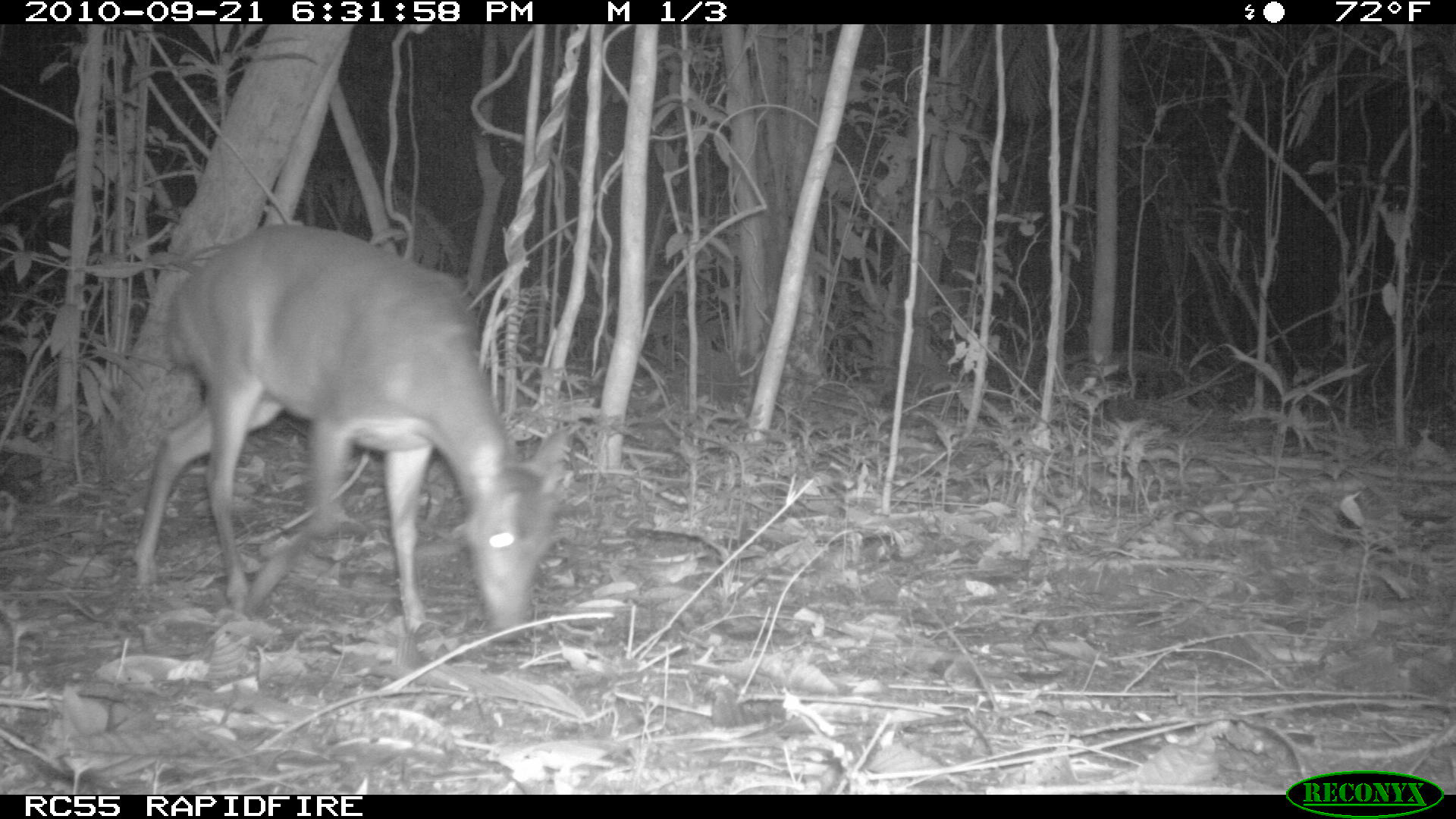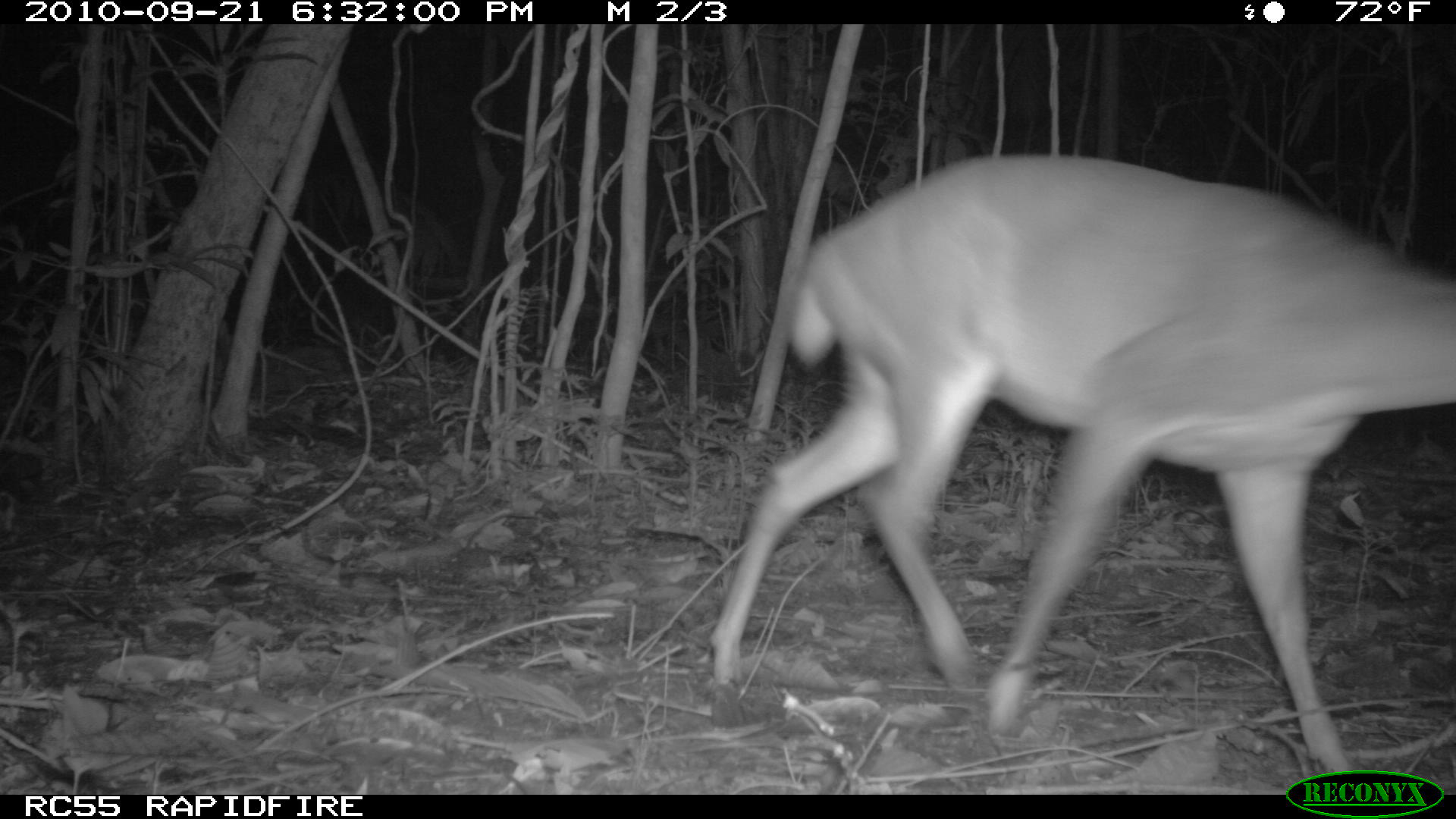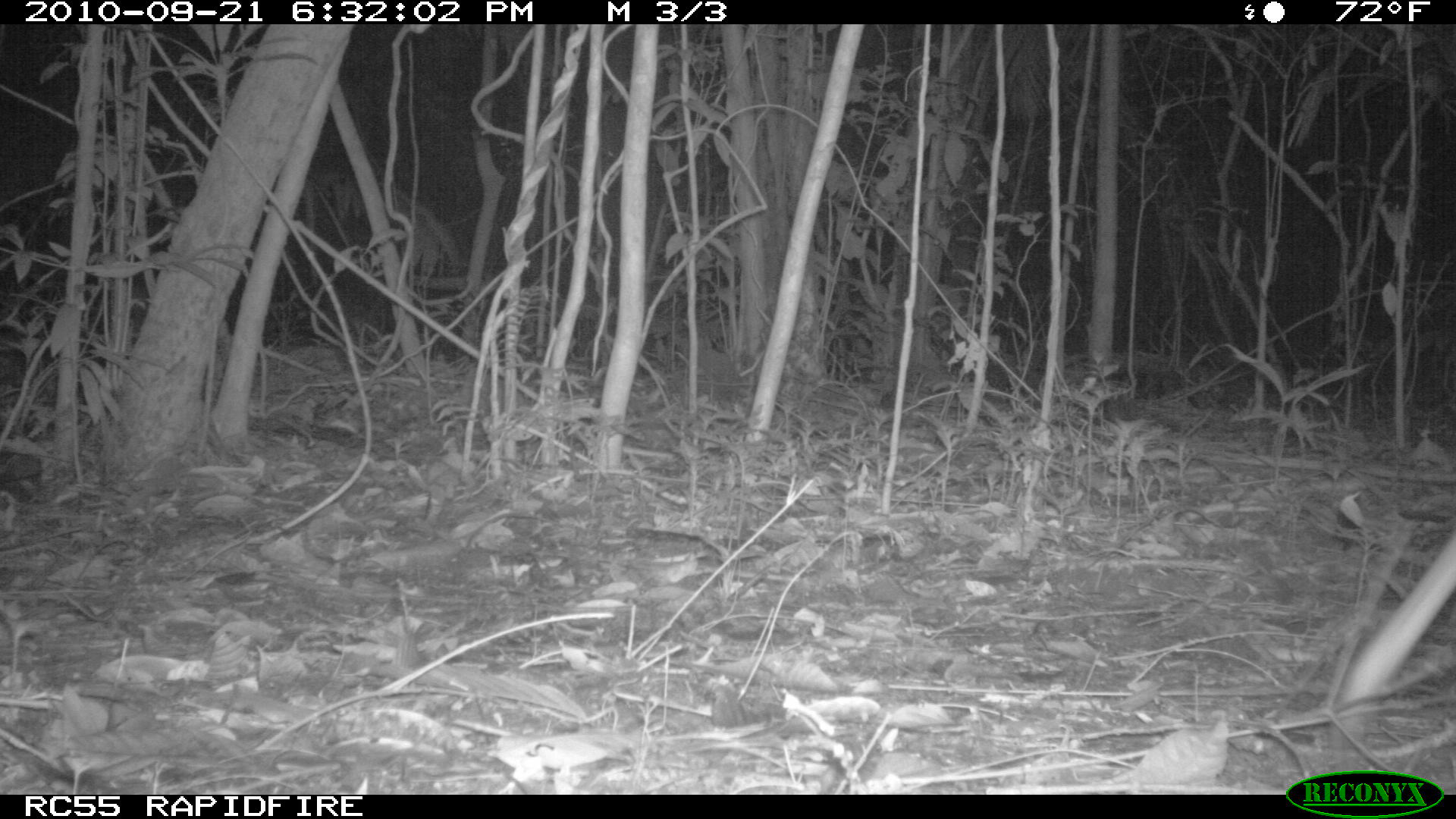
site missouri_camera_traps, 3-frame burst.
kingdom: Animalia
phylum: Chordata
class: Mammalia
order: Artiodactyla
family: Cervidae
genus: Mazama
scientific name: Mazama americana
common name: red brocket deer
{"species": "red brocket deer (Mazama americana)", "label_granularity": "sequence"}